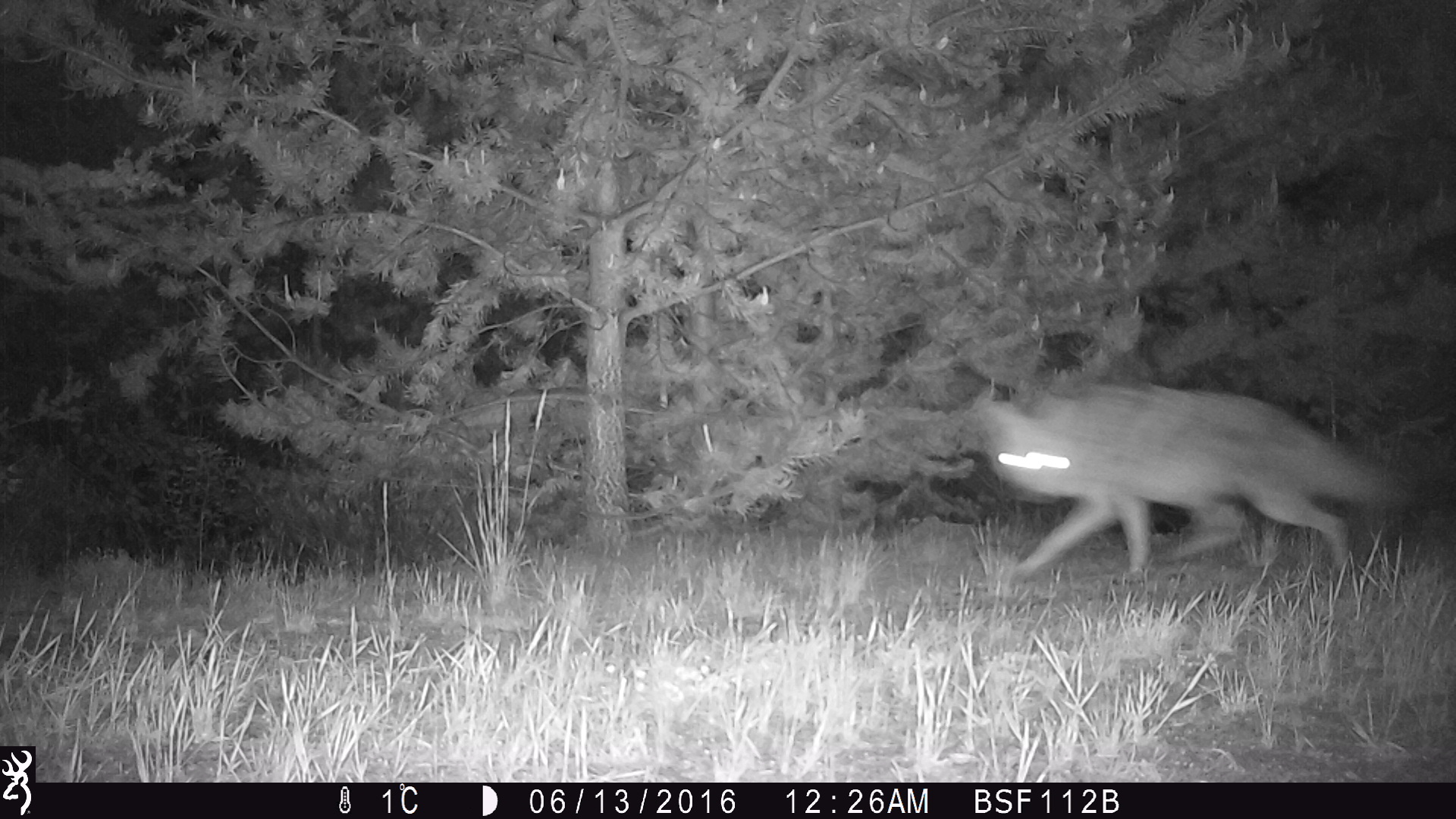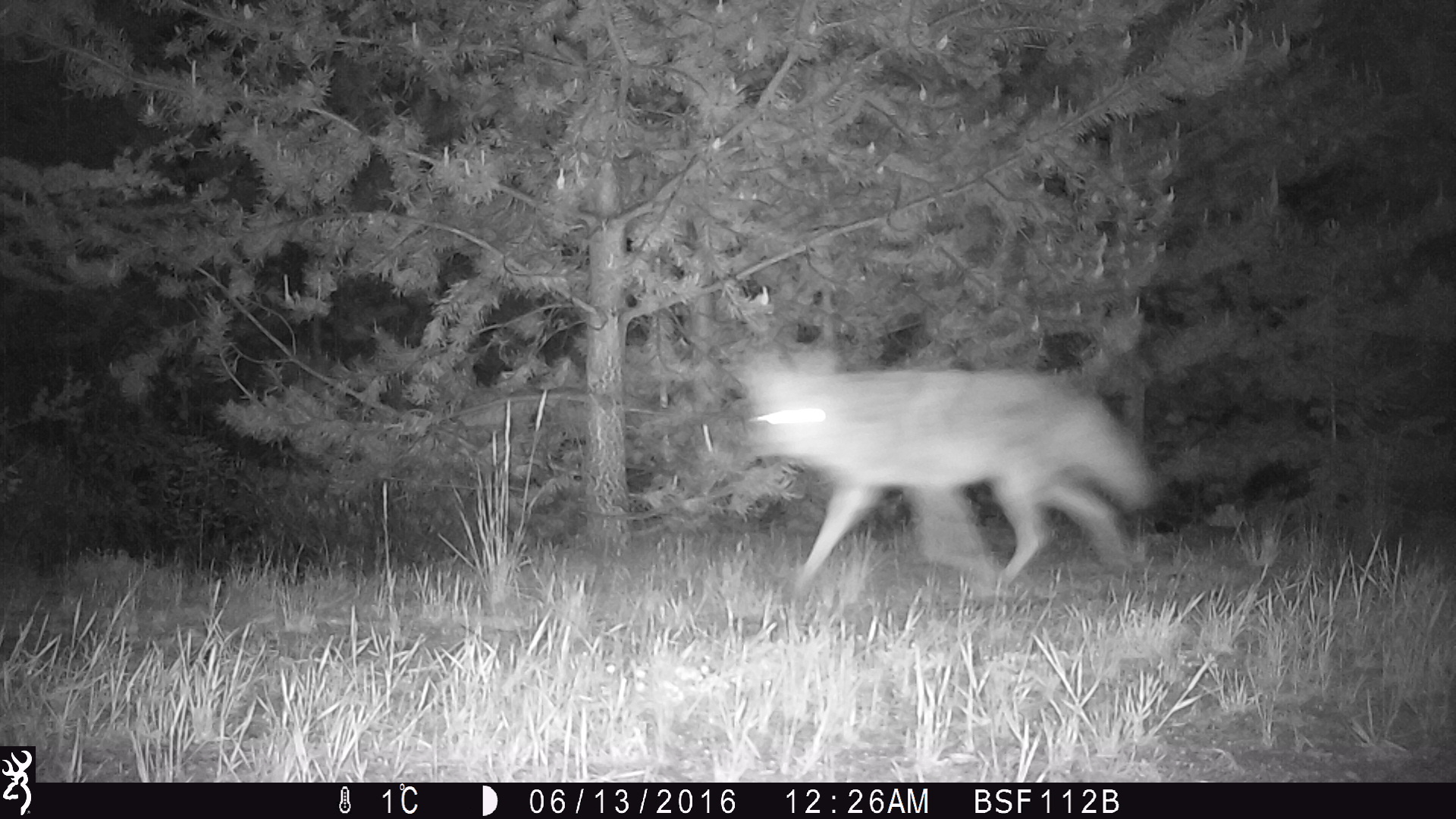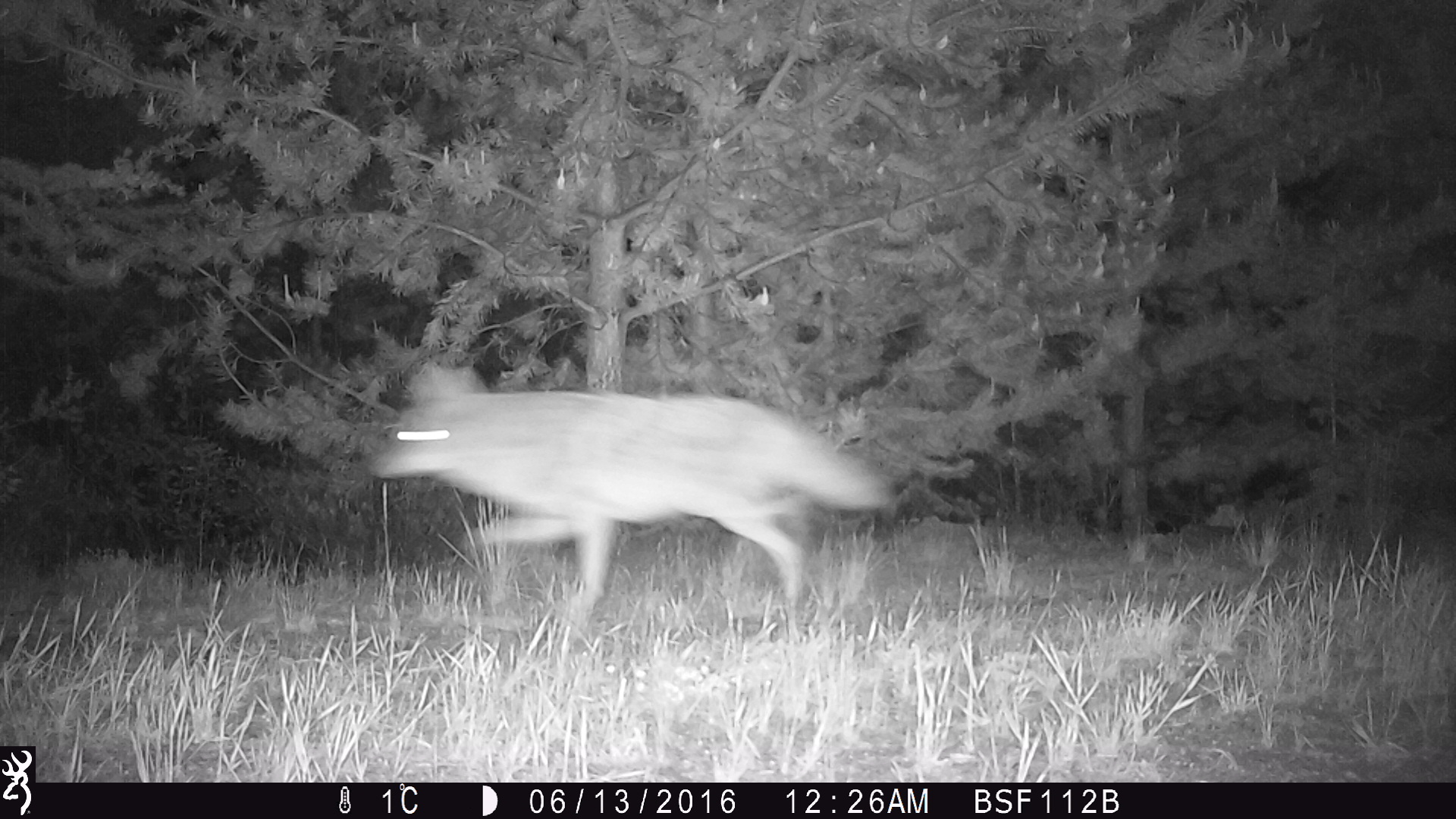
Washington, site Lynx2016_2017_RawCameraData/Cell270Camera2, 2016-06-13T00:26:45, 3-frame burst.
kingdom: Animalia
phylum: Chordata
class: Mammalia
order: Carnivora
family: Canidae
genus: Canis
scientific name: Canis latrans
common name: coyote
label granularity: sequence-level